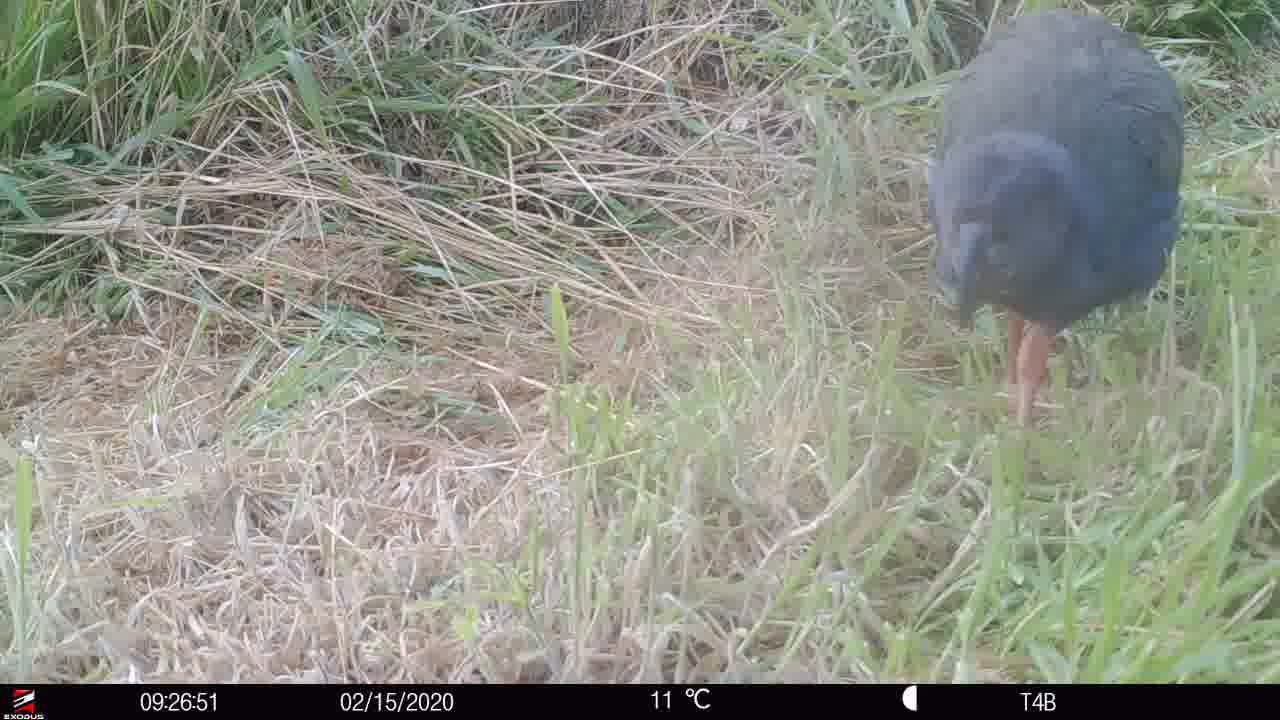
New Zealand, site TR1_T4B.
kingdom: Animalia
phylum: Chordata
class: Aves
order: Gruiformes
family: Rallidae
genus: Porphyrio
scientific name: Porphyrio mantelli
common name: takahe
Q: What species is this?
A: Takahe (Porphyrio mantelli).